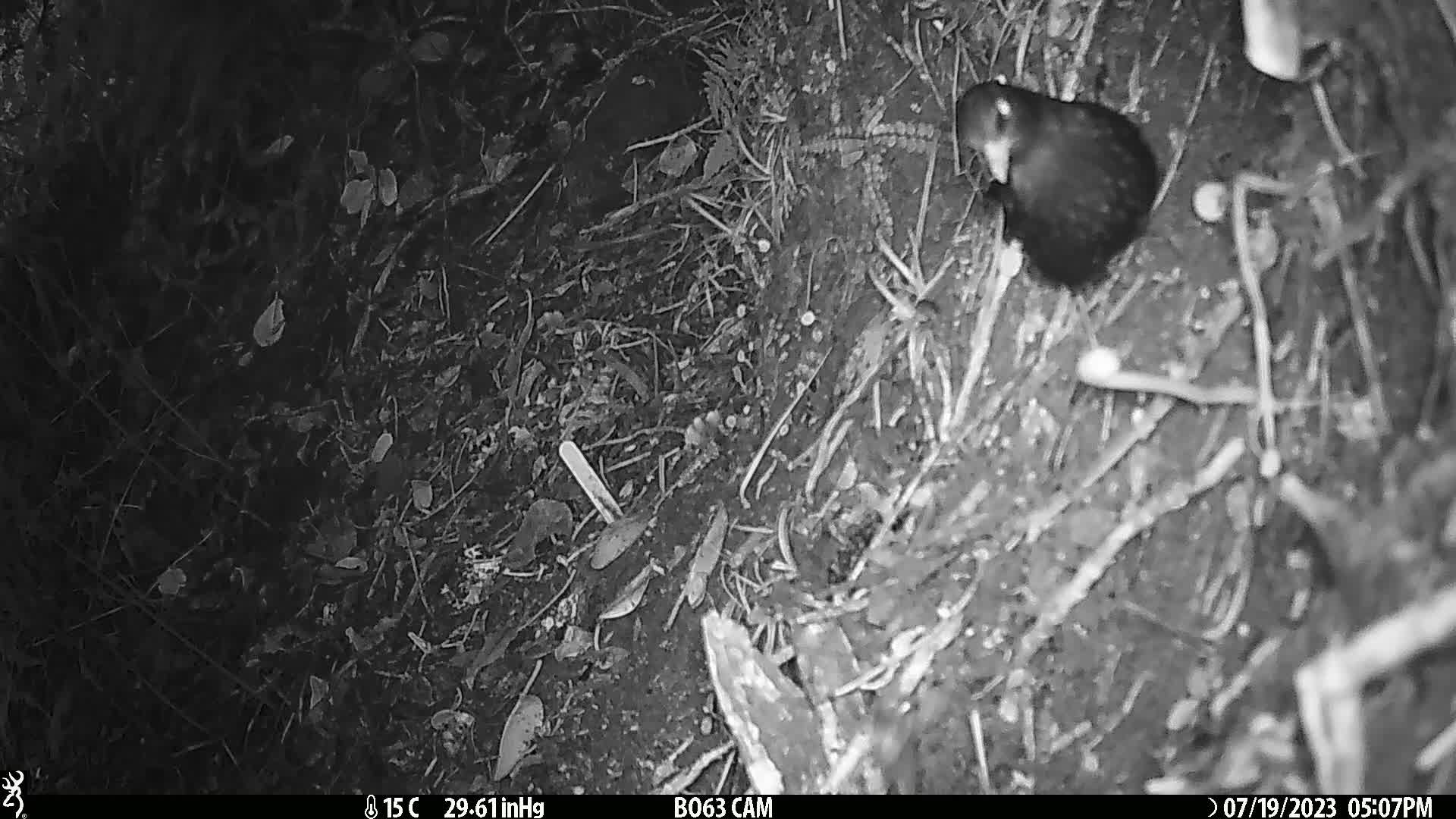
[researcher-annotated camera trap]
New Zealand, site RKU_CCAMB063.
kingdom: Animalia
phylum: Chordata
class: Aves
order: Passeriformes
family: Turdidae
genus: Turdus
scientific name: Turdus merula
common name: eurasian blackbird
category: blackbird